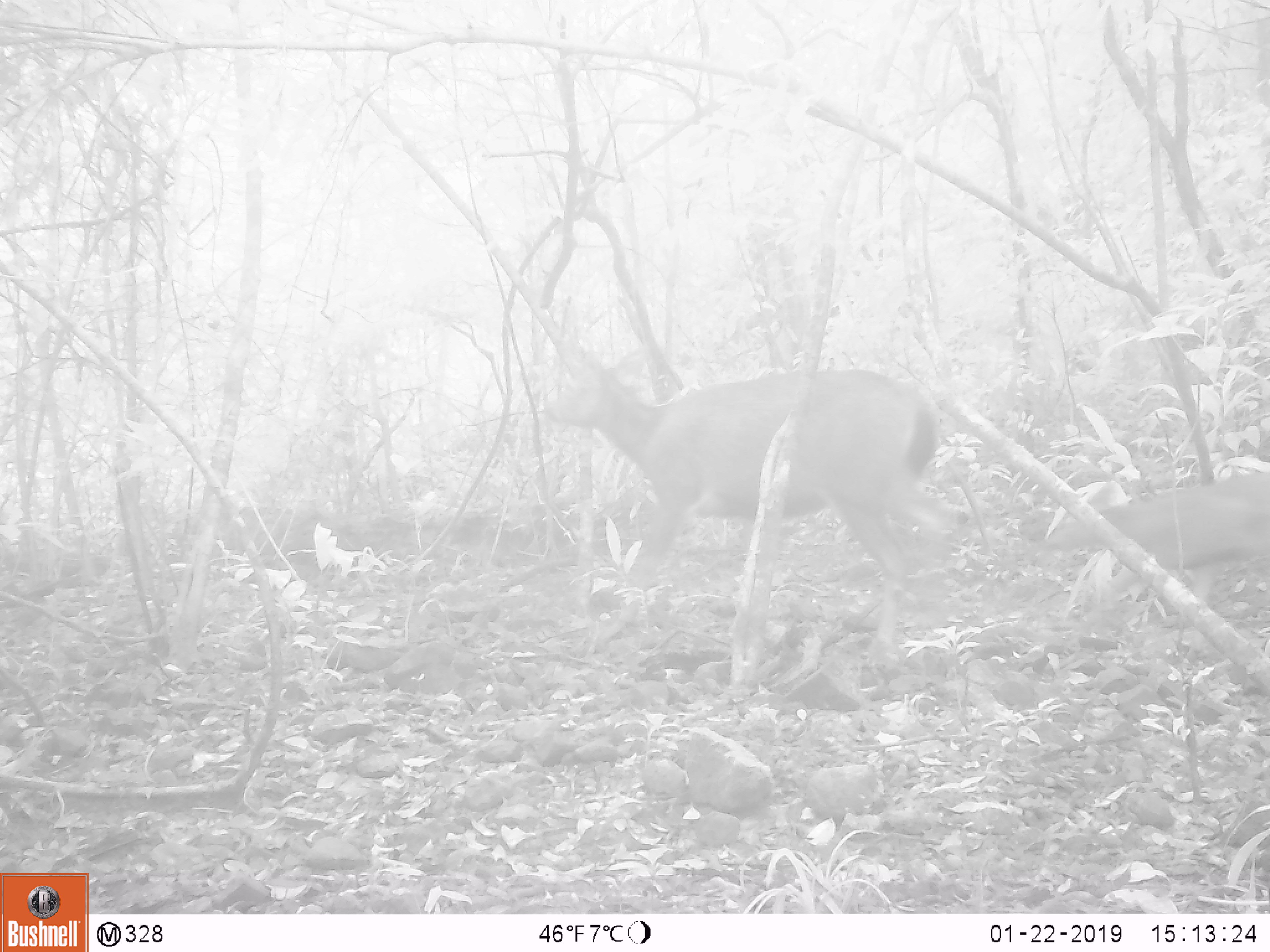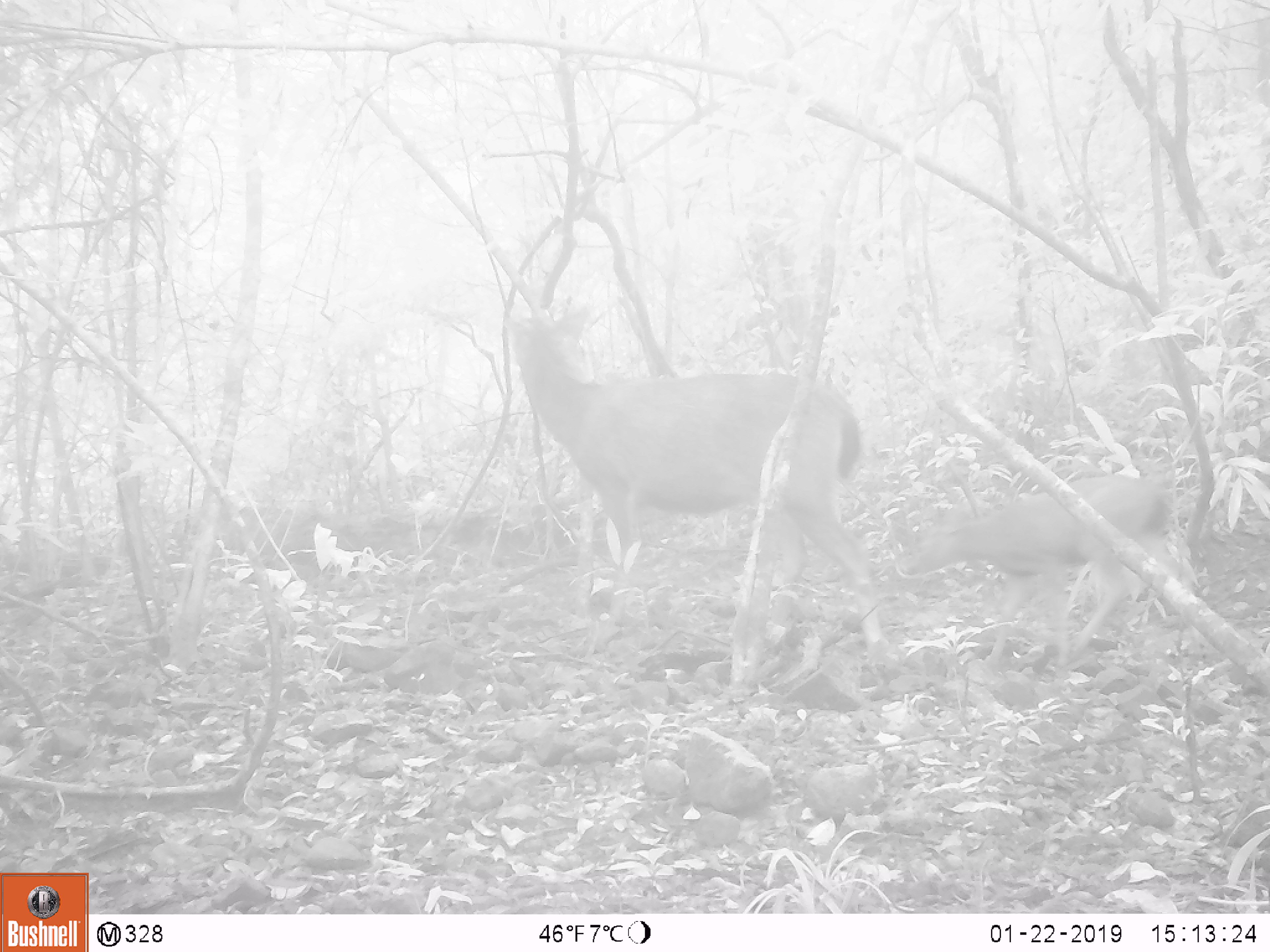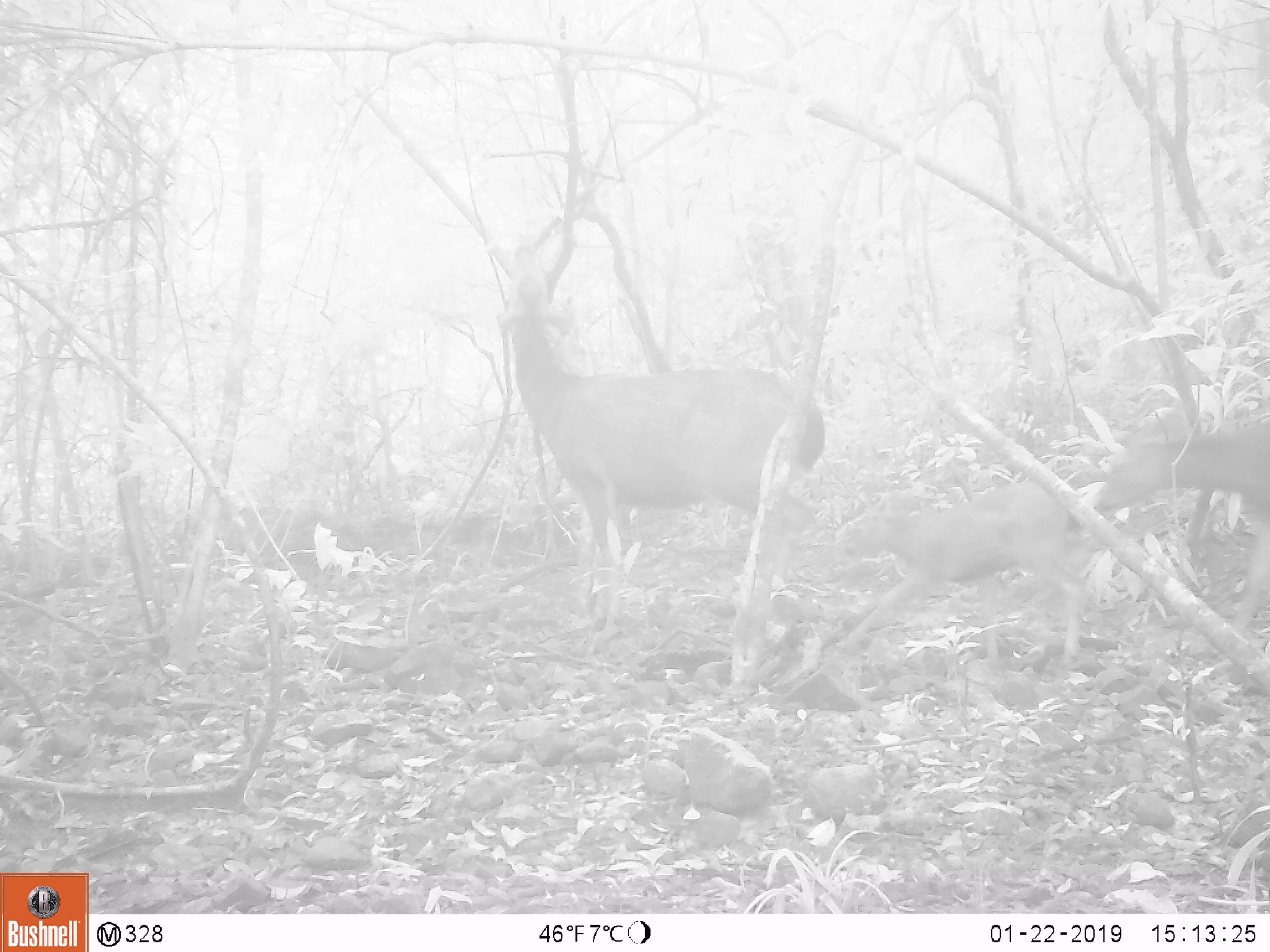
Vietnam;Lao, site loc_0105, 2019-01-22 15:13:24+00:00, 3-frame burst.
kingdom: Animalia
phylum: Chordata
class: Mammalia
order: Artiodactyla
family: Cervidae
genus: Rusa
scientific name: Rusa unicolor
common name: sambar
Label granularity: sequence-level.